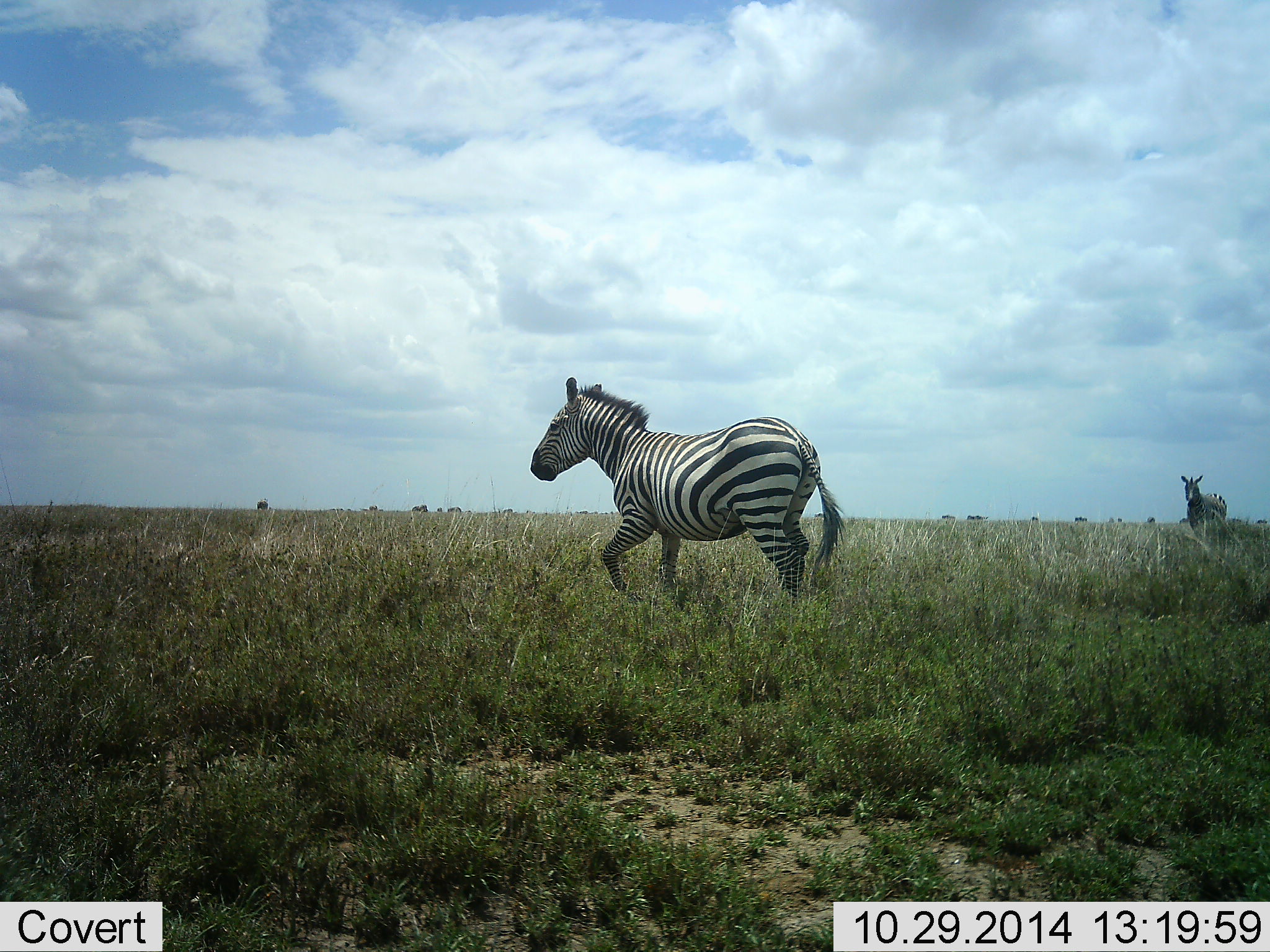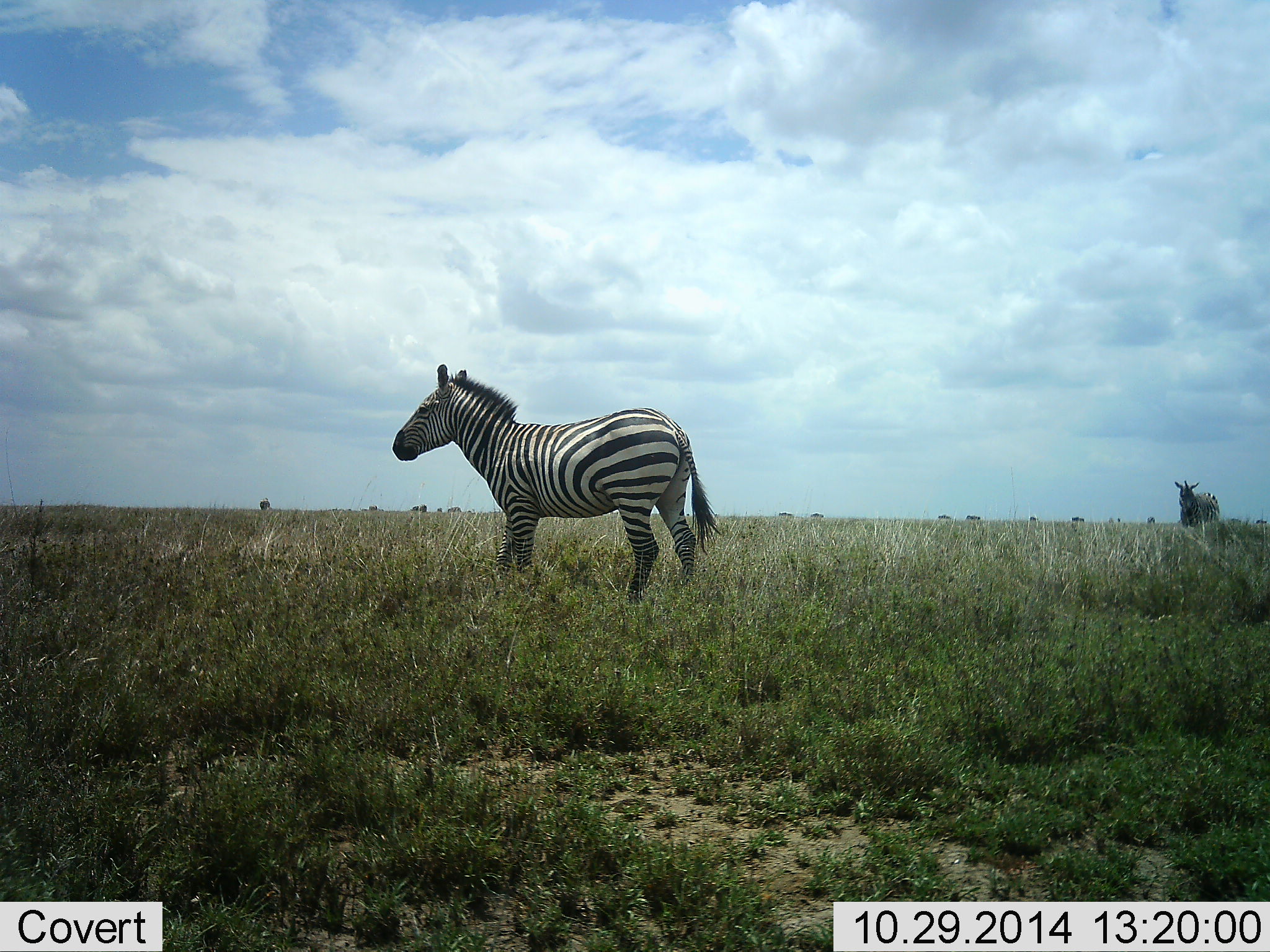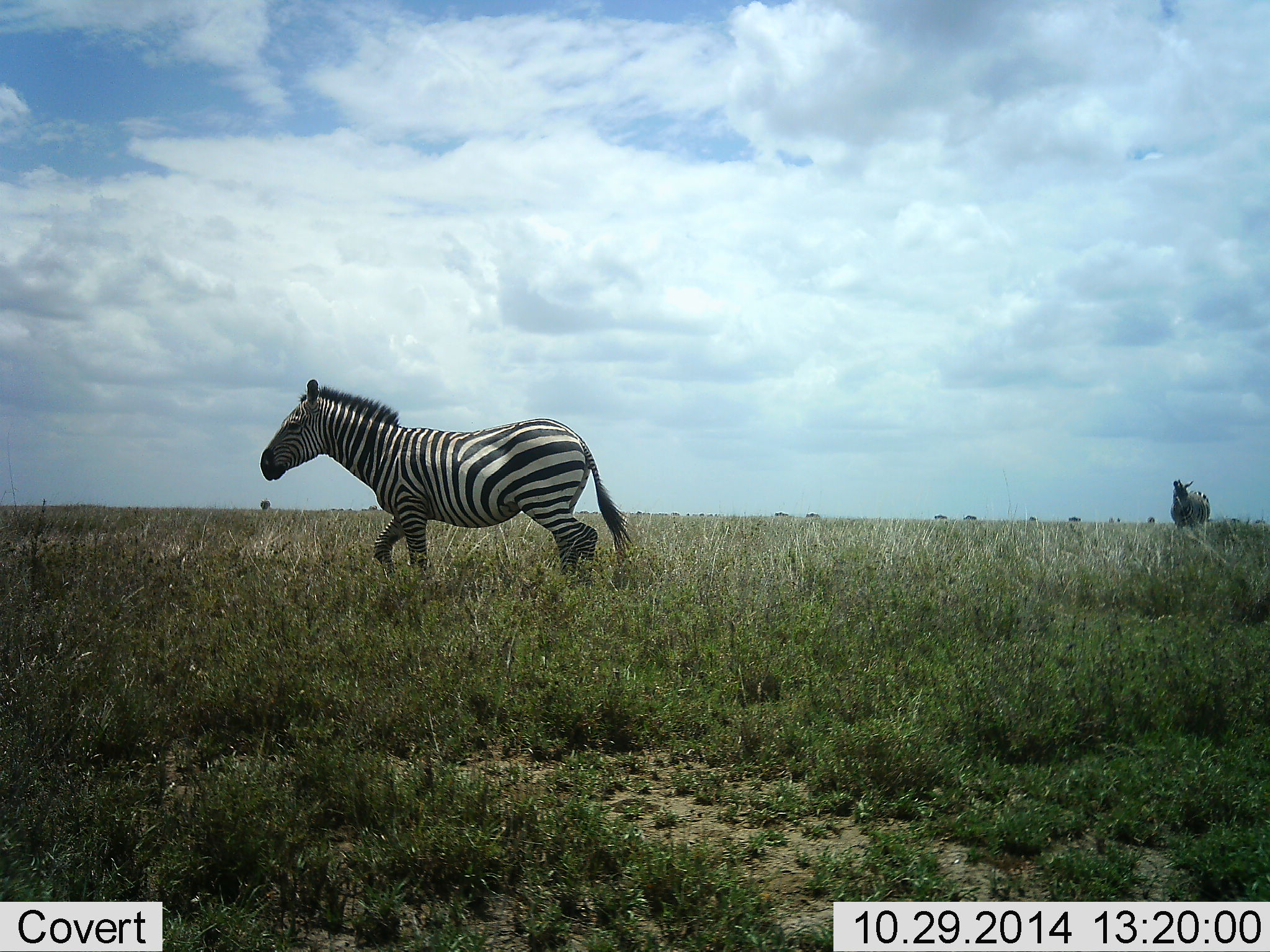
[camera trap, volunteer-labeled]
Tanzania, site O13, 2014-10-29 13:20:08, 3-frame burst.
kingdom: Animalia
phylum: Chordata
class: Mammalia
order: Perissodactyla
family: Equidae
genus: Equus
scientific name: Equus quagga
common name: plains zebra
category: zebra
Zebra (plains zebra) (Equus quagga), count 2. Behavior (volunteer vote fractions): standing 55%, resting 0%, moving 73%, interacting 0%. Young present (vote fraction): 0%. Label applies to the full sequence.